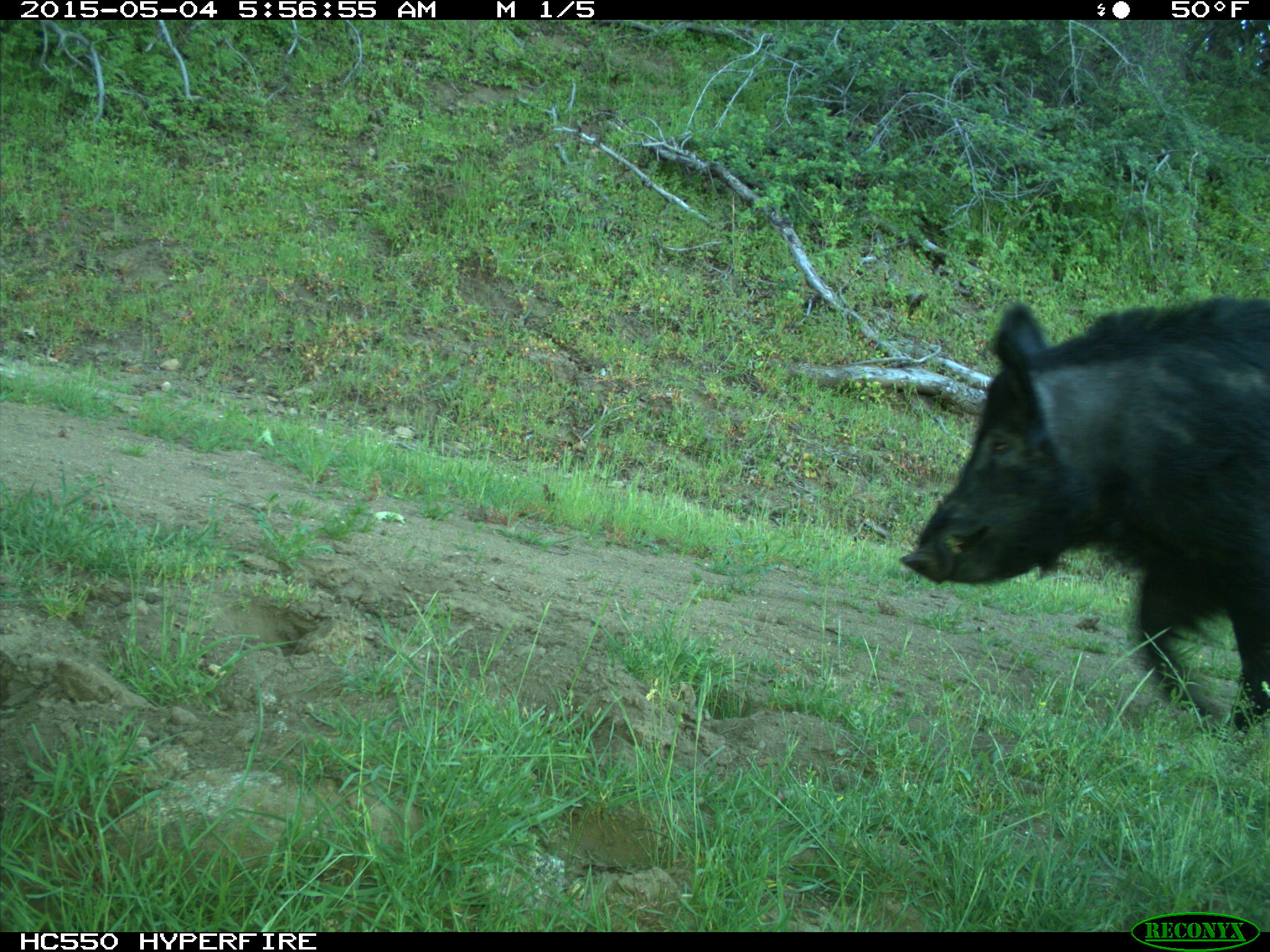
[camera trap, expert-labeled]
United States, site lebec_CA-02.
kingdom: Animalia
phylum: Chordata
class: Mammalia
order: Artiodactyla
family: Suidae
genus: Sus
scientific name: Sus scrofa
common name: wild boar